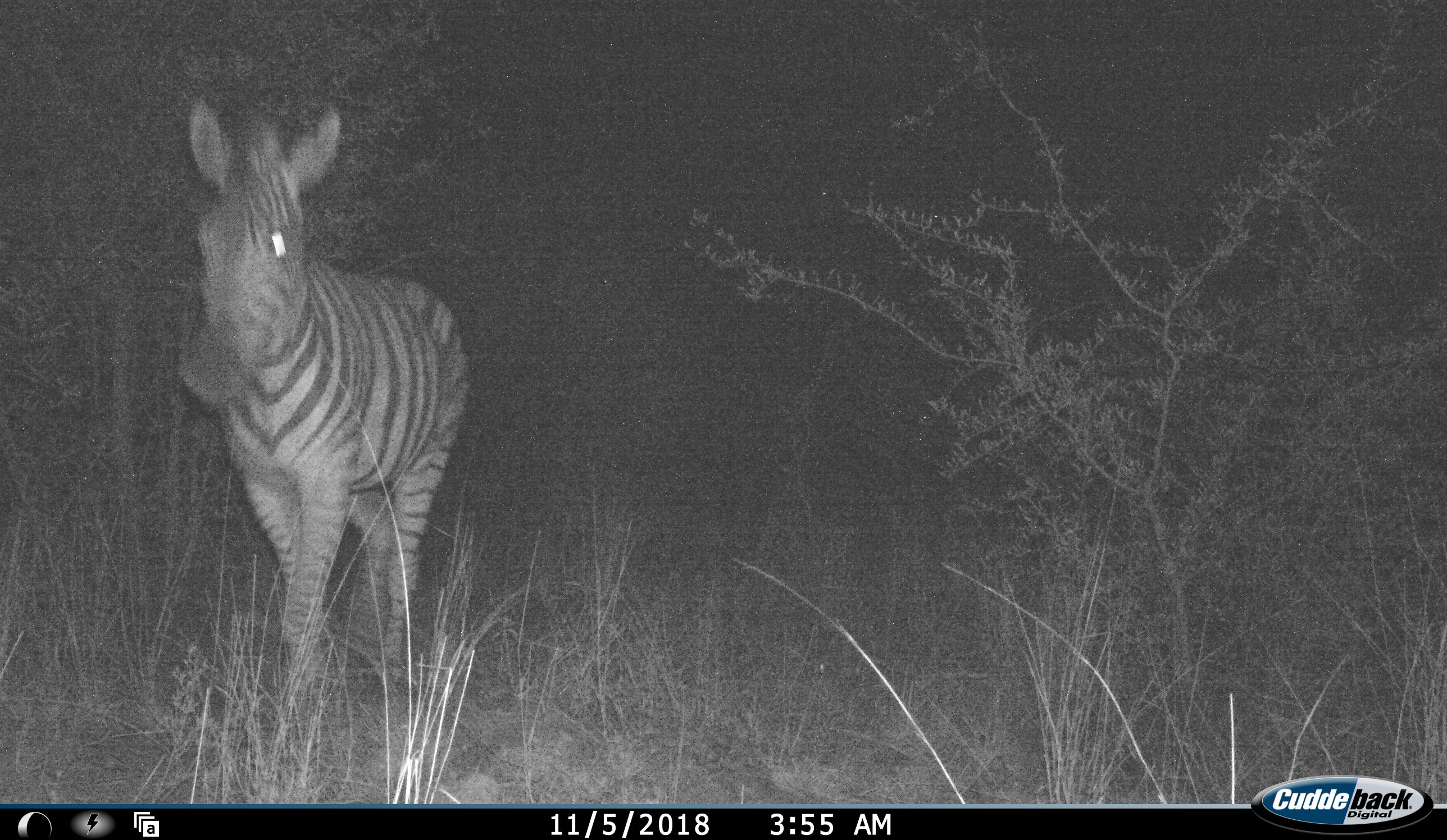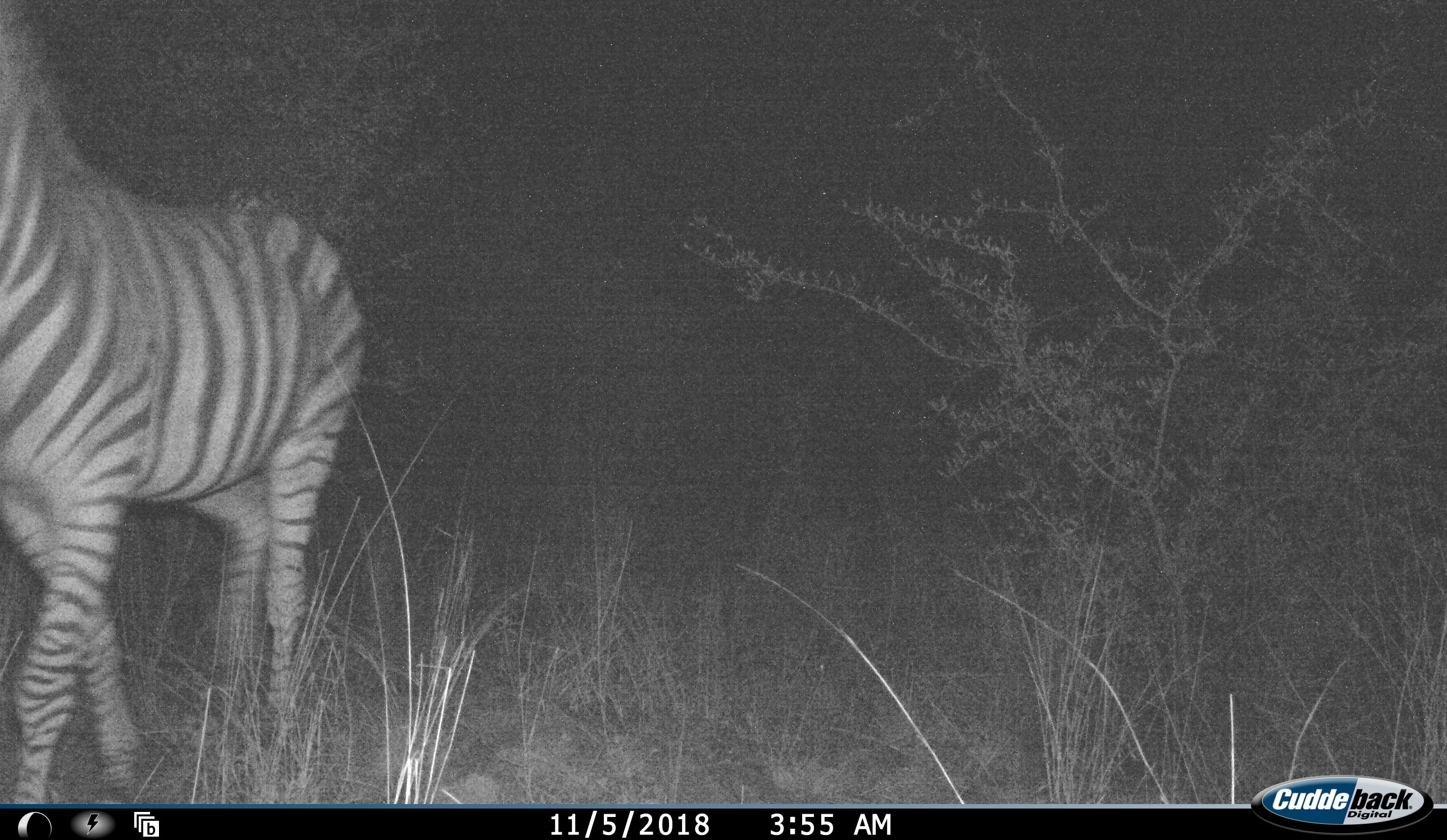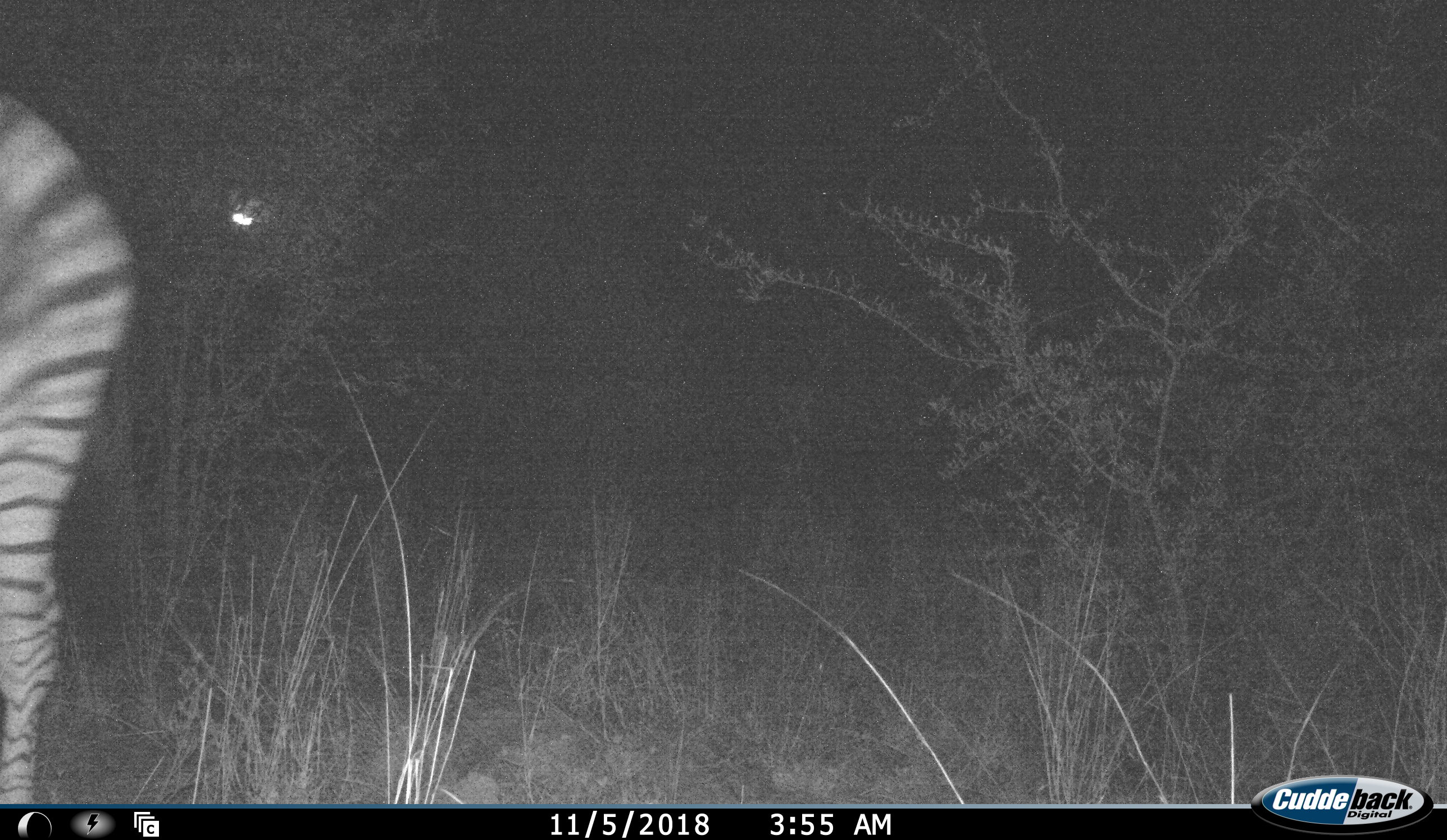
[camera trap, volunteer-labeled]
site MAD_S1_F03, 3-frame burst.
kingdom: Animalia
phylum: Chordata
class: Mammalia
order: Perissodactyla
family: Equidae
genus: Equus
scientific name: Equus quagga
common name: plains zebra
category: zebraplains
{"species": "zebraplains (plains zebra) (Equus quagga)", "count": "1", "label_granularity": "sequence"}